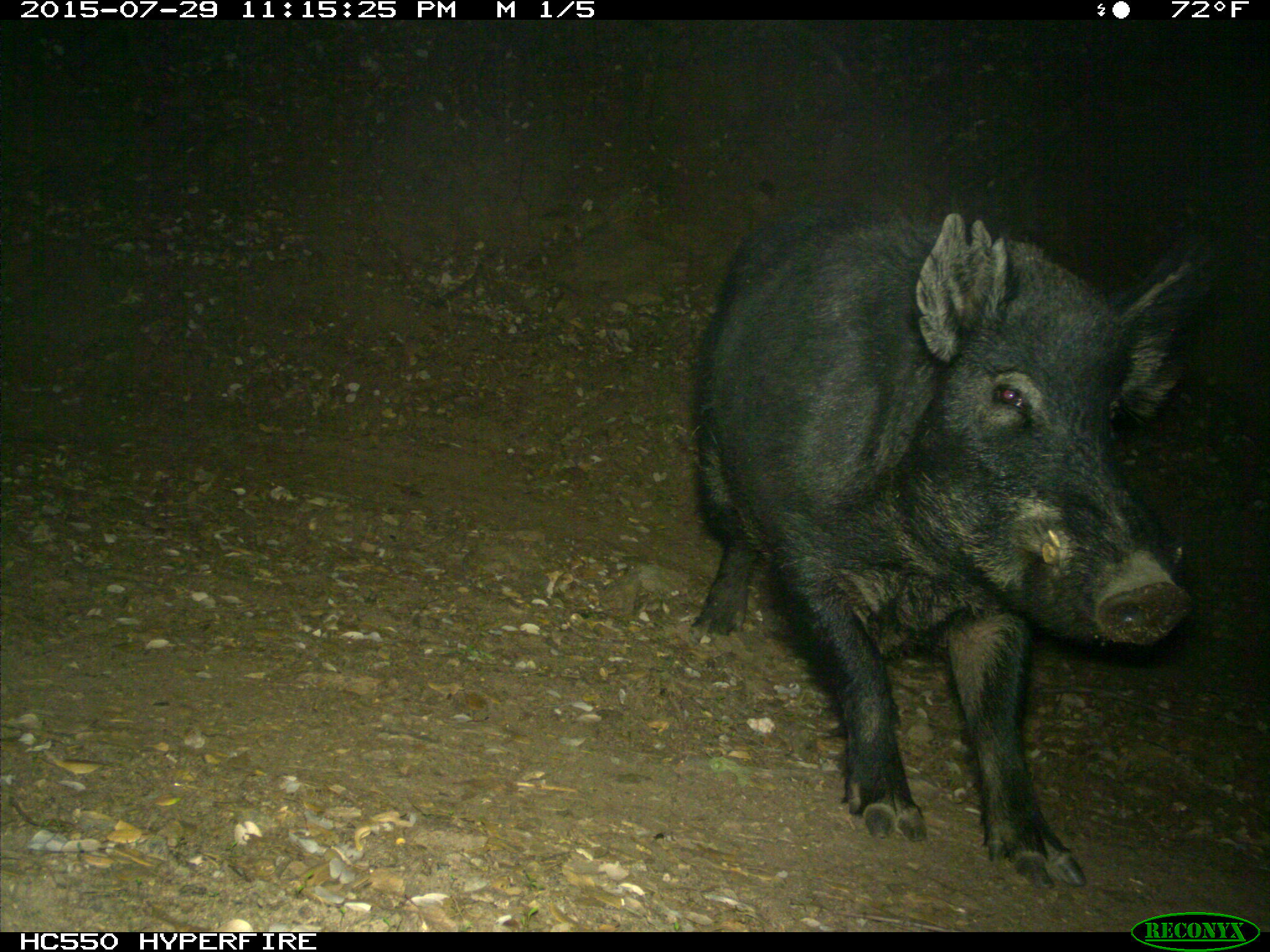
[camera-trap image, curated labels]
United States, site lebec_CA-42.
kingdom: Animalia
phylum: Chordata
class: Mammalia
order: Artiodactyla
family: Suidae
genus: Sus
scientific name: Sus scrofa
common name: wild boar